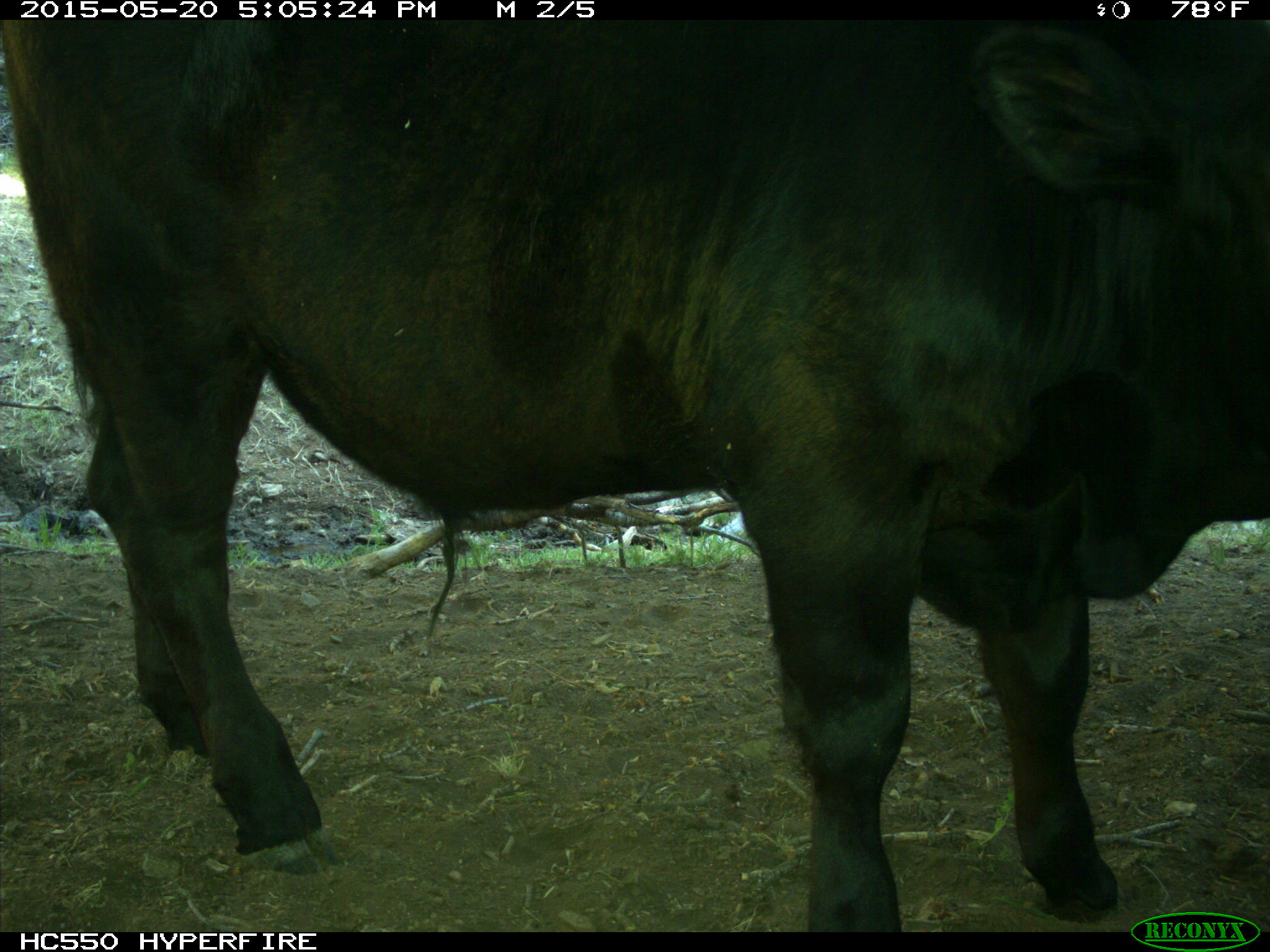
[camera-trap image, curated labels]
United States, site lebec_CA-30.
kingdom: Animalia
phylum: Chordata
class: Mammalia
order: Artiodactyla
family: Bovidae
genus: Bos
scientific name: Bos taurus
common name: domestic cow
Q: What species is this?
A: Bos taurus (domestic cow).